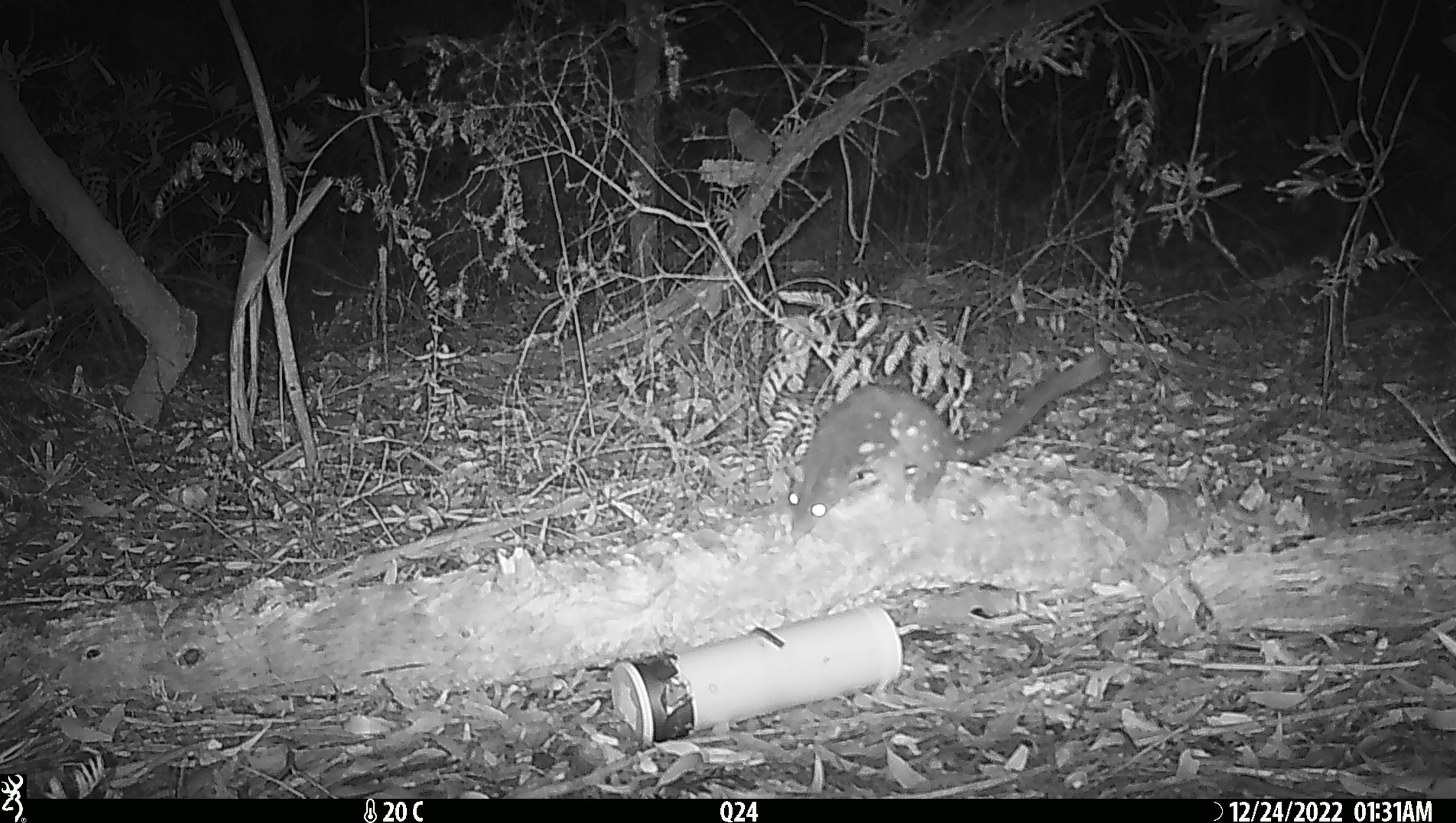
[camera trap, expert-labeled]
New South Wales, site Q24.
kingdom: Animalia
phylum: Chordata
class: Mammalia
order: Dasyuromorphia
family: Dasyuridae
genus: Dasyurus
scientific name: Dasyurus maculatus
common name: spotted-tailed quoll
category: quoll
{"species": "quoll (spotted-tailed quoll) (Dasyurus maculatus)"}